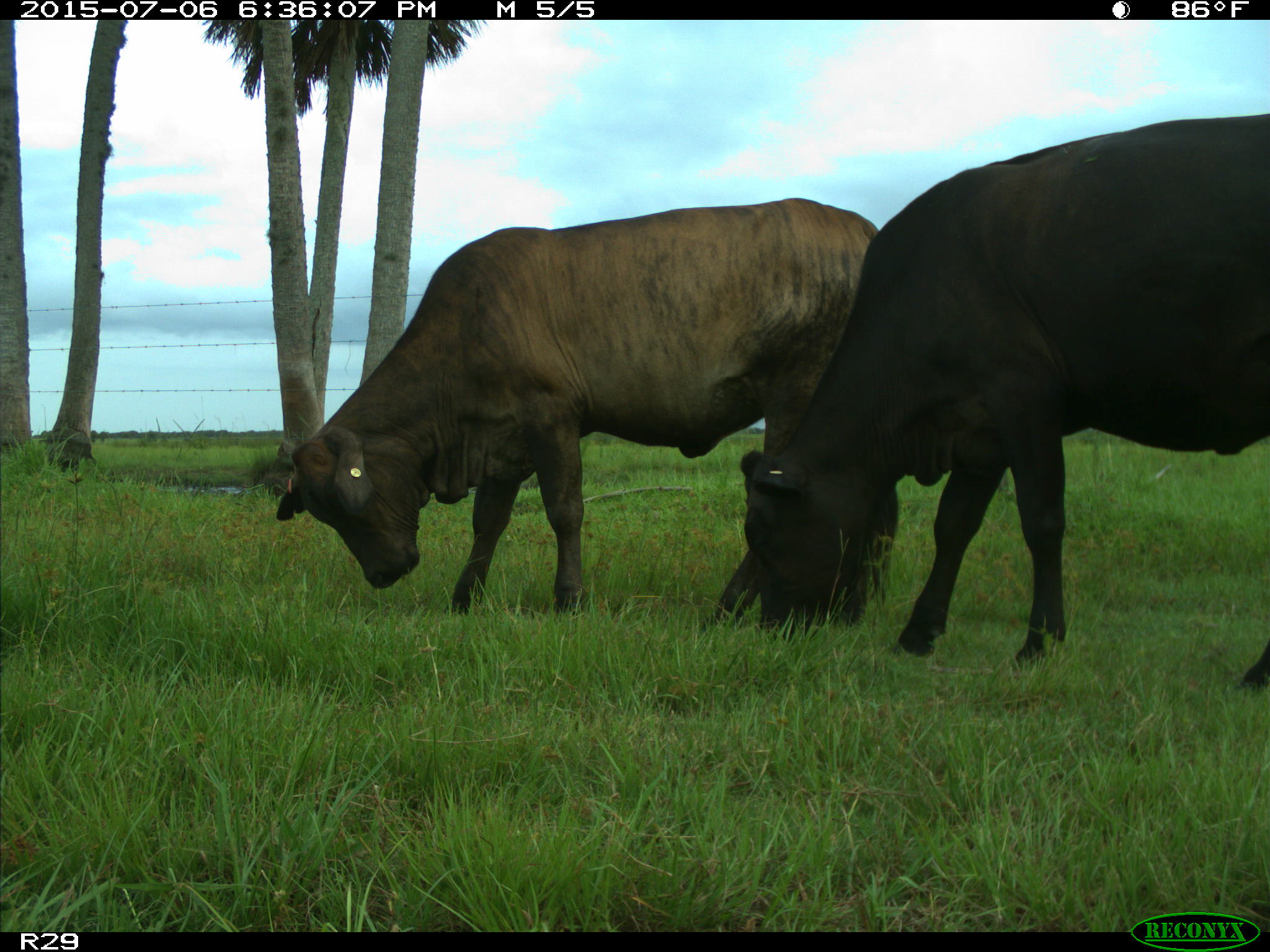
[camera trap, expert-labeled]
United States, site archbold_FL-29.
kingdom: Animalia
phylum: Chordata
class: Mammalia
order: Artiodactyla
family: Bovidae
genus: Bos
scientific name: Bos taurus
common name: domestic cow